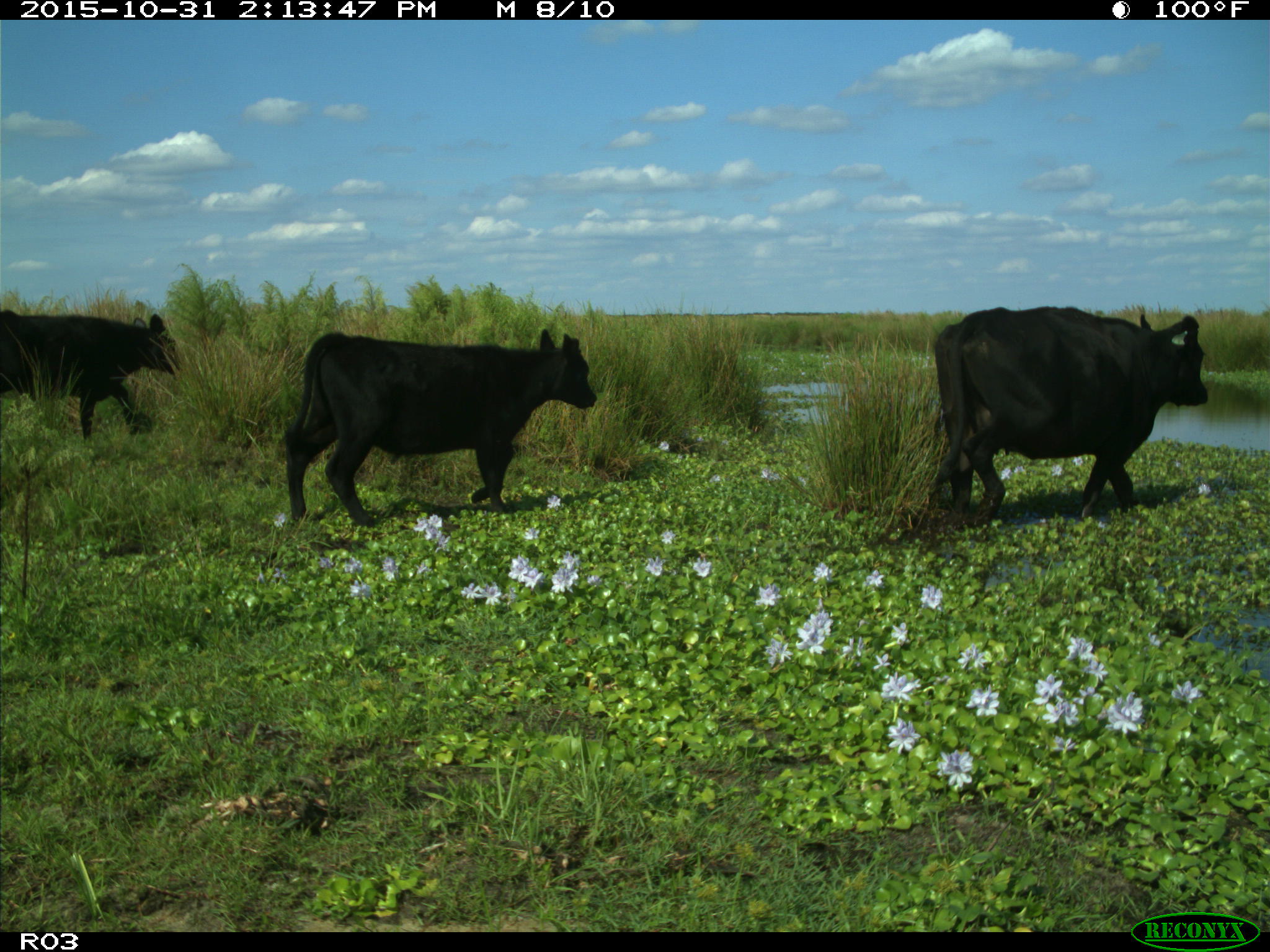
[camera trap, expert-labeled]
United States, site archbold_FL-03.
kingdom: Animalia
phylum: Chordata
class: Mammalia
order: Artiodactyla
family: Bovidae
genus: Bos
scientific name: Bos taurus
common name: domestic cow